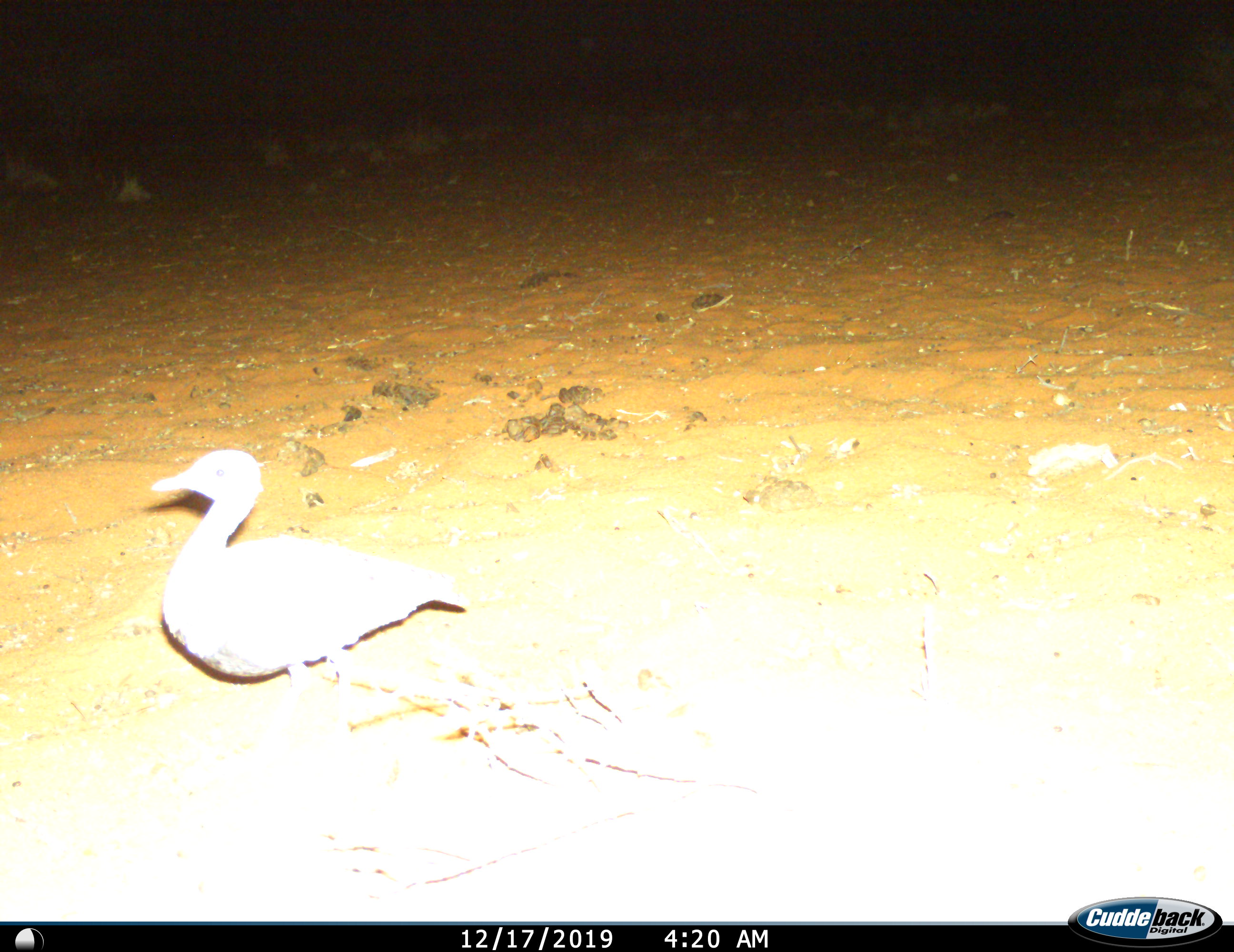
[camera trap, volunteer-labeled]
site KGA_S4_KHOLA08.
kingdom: Animalia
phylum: Chordata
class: Aves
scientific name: Aves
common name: bird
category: birdother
Birdother (bird) (Aves), count 1. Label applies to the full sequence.